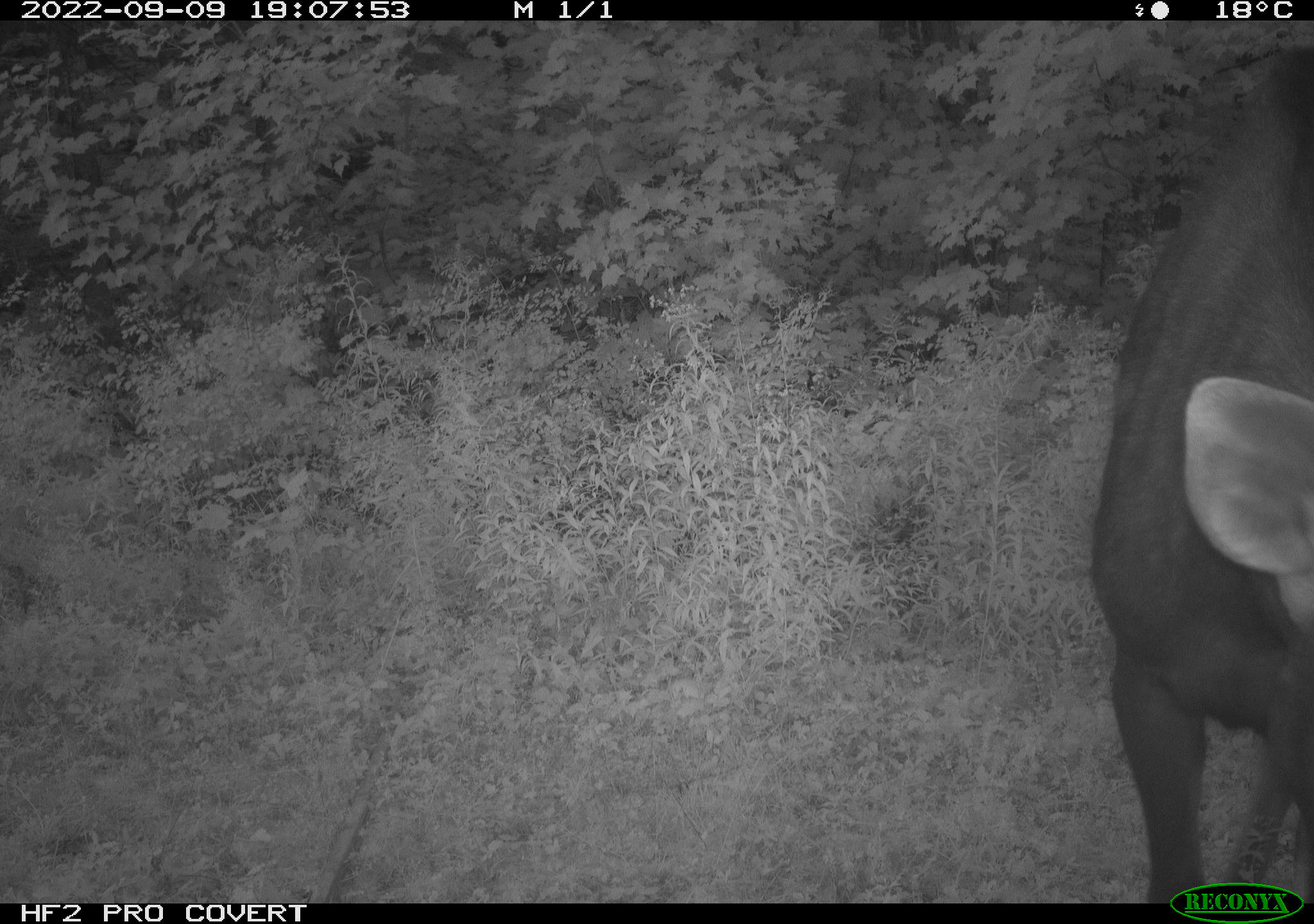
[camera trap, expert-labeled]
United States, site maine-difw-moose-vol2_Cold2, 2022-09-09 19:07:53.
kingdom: Animalia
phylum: Chordata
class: Mammalia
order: Artiodactyla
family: Cervidae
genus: Alces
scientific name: Alces alces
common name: moose